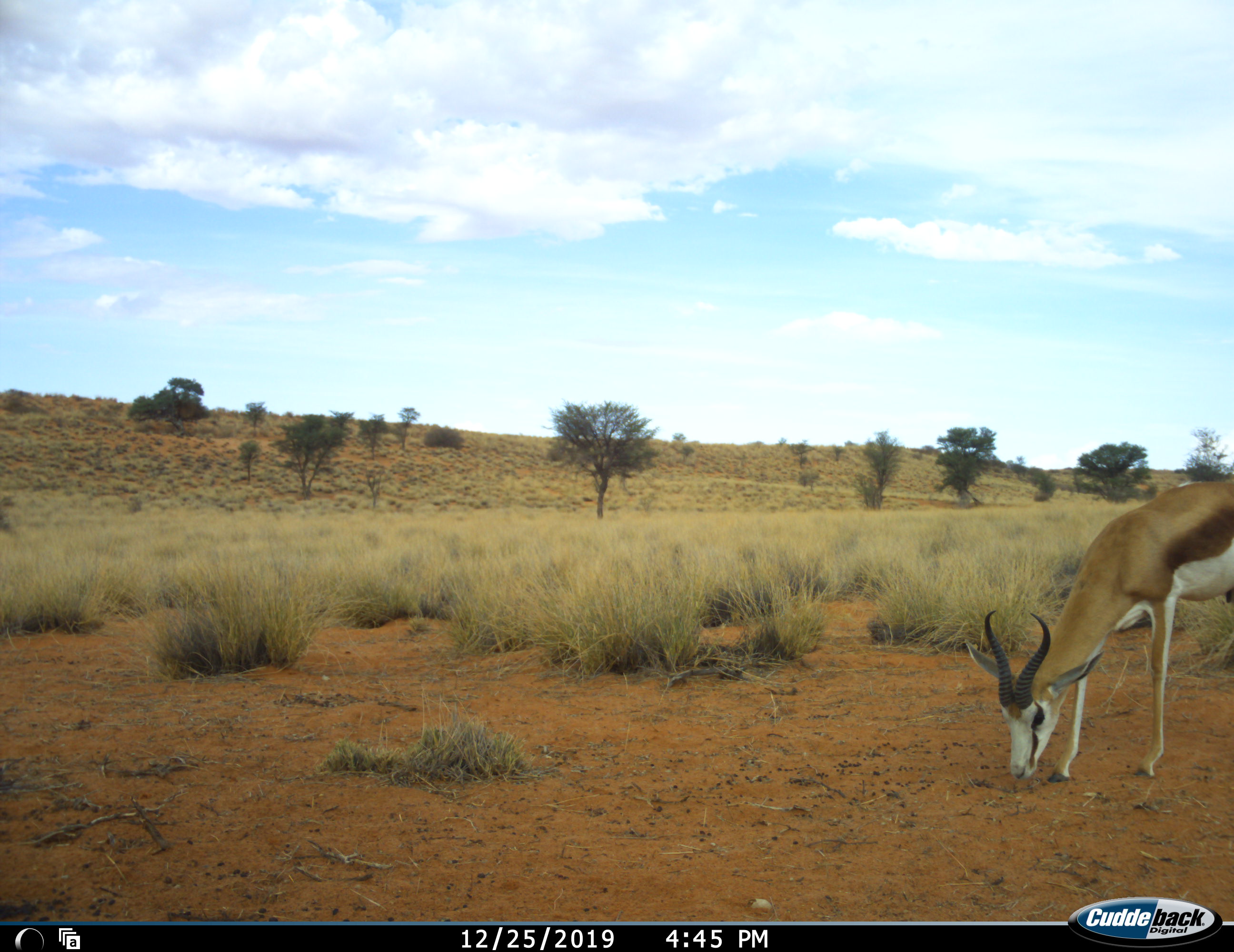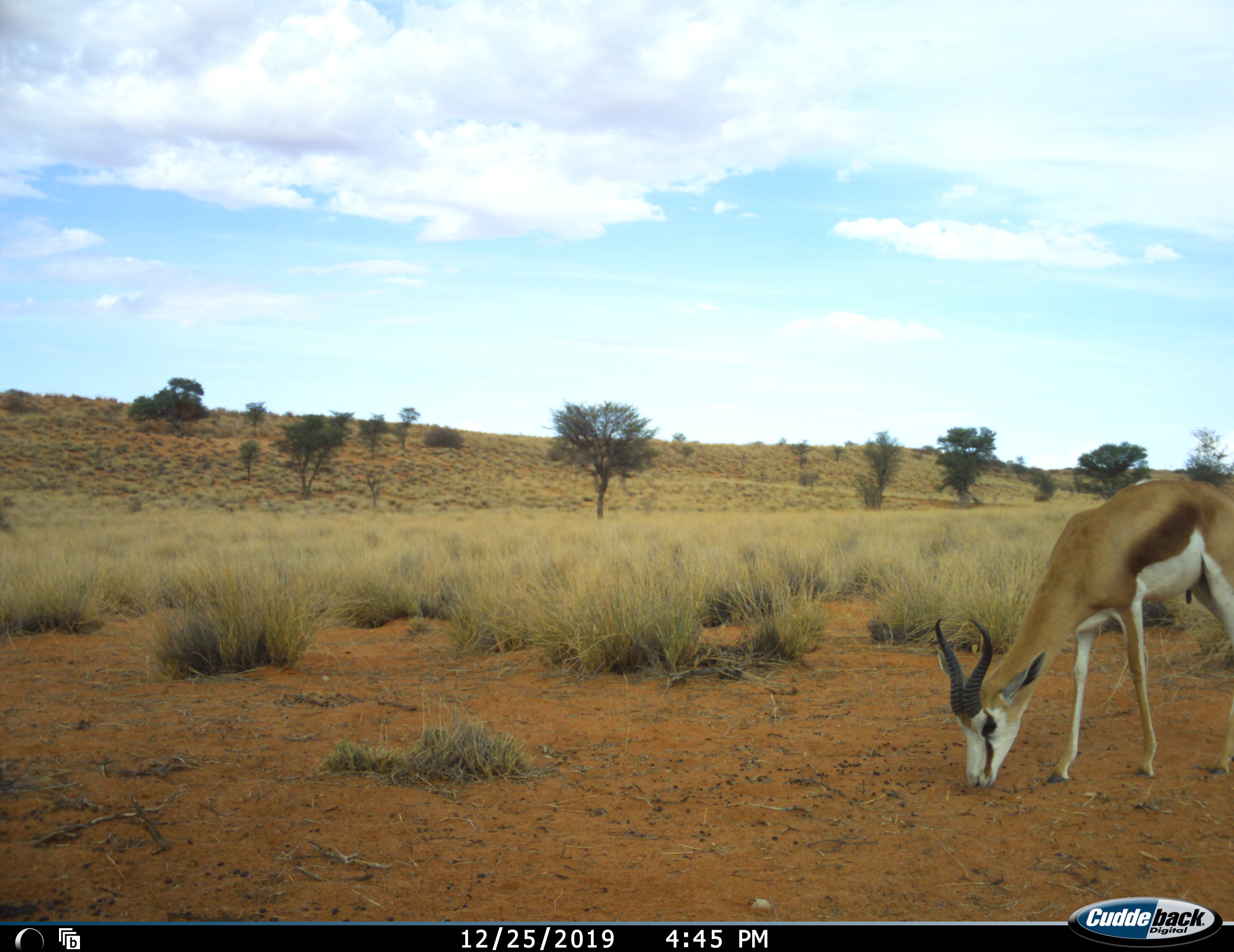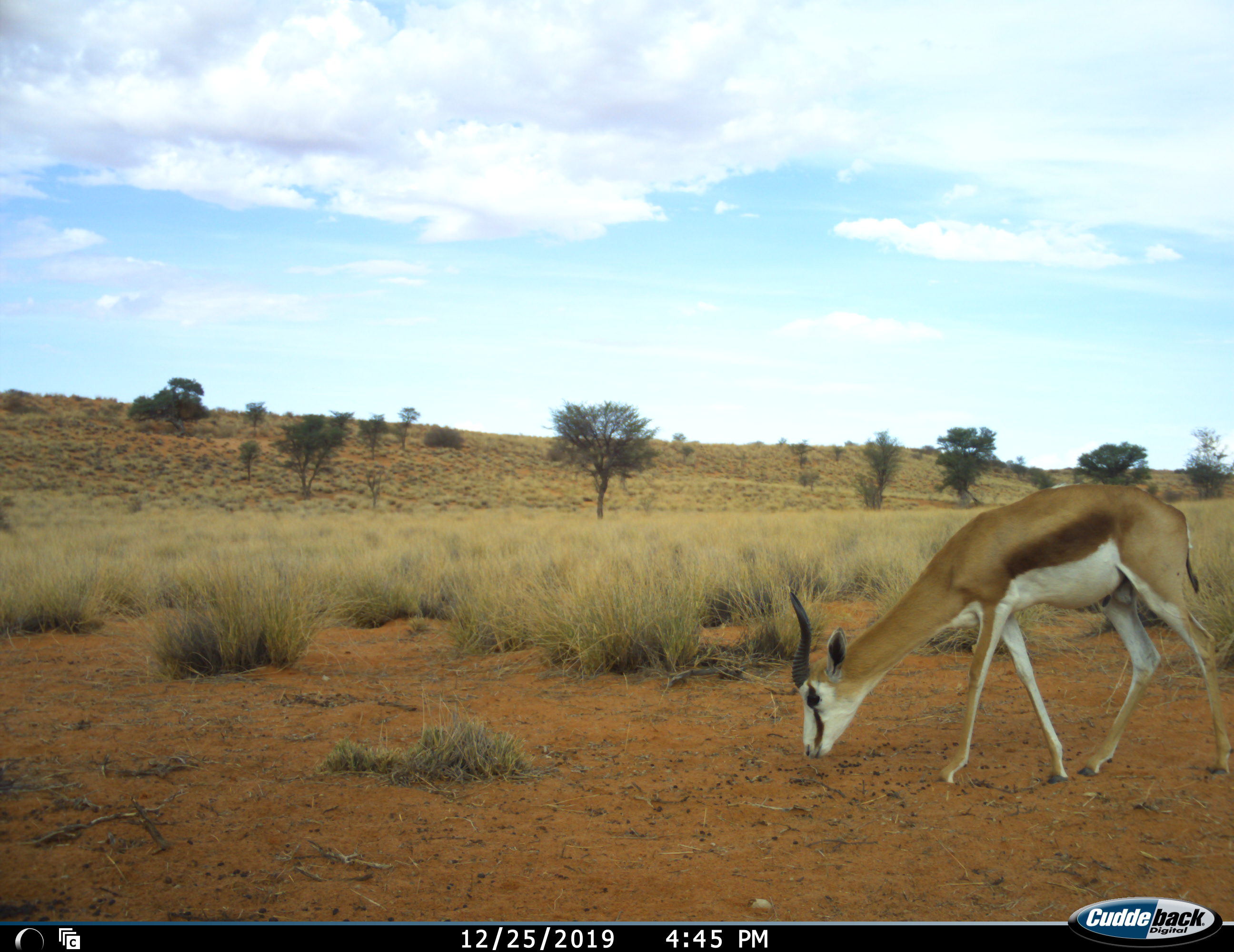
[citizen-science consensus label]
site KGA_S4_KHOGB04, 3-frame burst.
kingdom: Animalia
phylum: Chordata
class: Mammalia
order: Artiodactyla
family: Bovidae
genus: Antidorcas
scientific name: Antidorcas marsupialis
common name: springbok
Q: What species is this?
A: Springbok (Antidorcas marsupialis).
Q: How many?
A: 1.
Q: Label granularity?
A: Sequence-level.